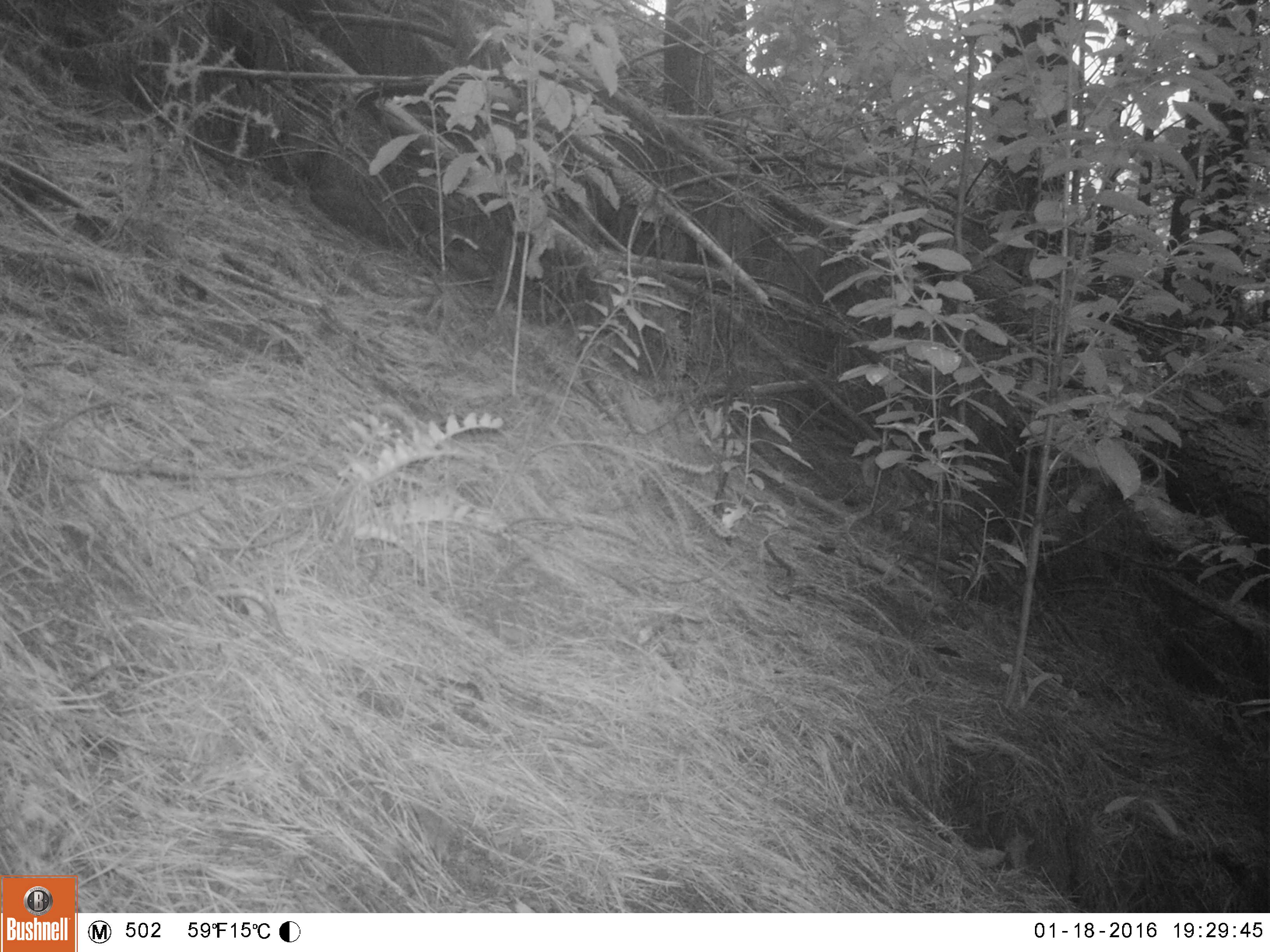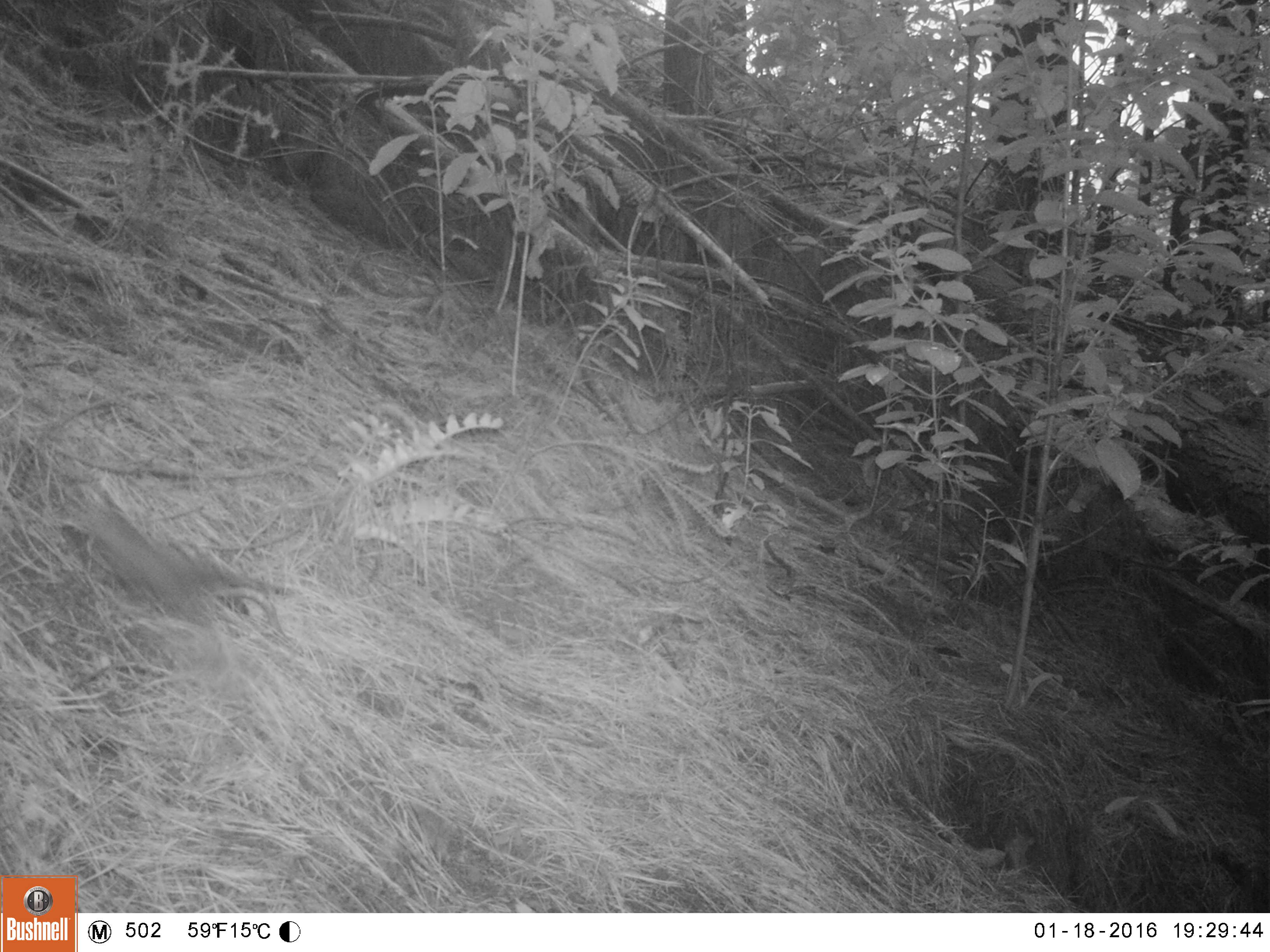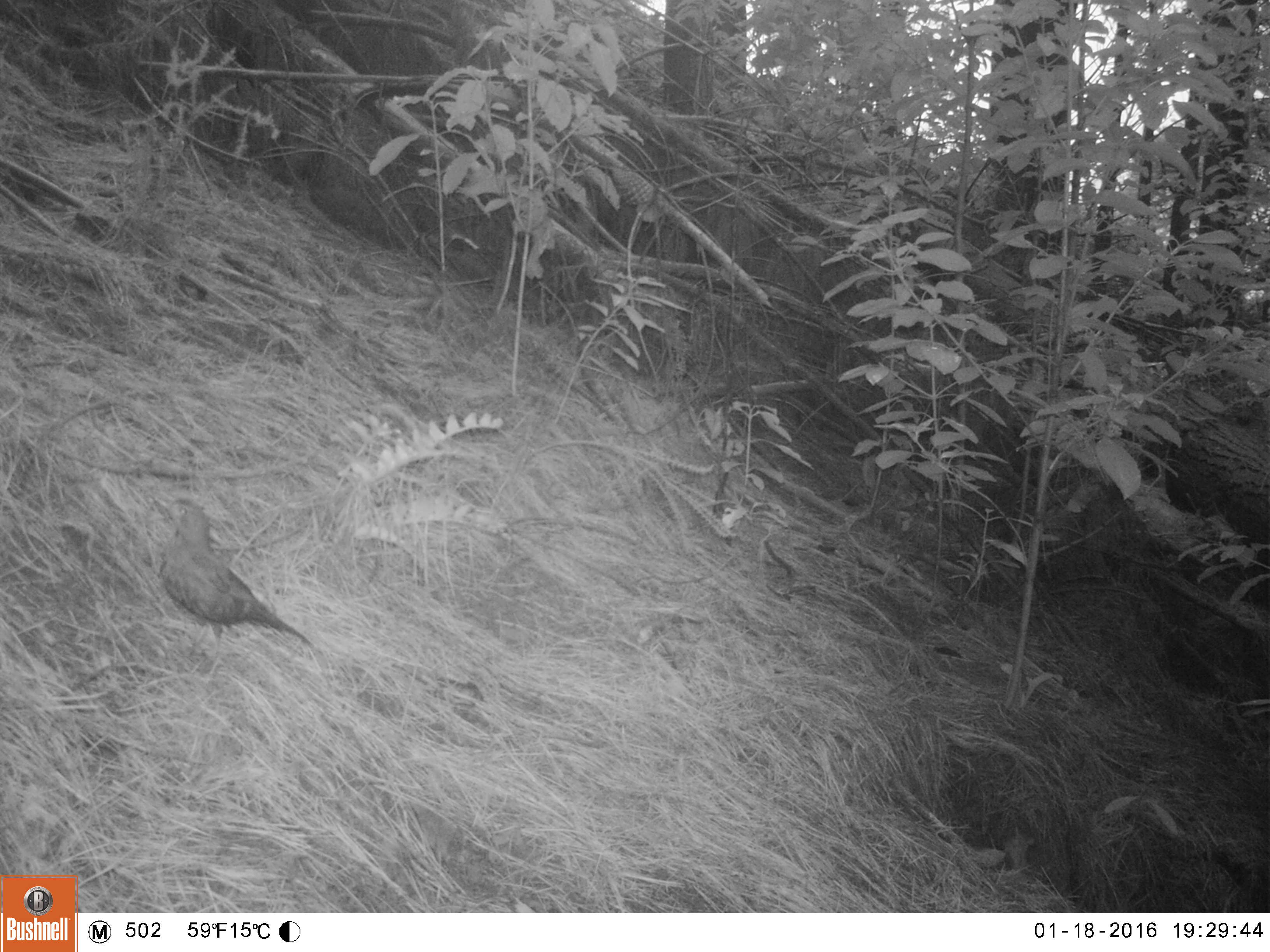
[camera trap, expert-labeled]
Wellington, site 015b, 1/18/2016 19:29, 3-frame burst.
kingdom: Animalia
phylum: Chordata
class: Aves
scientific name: Aves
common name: bird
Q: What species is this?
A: Bird (Aves).